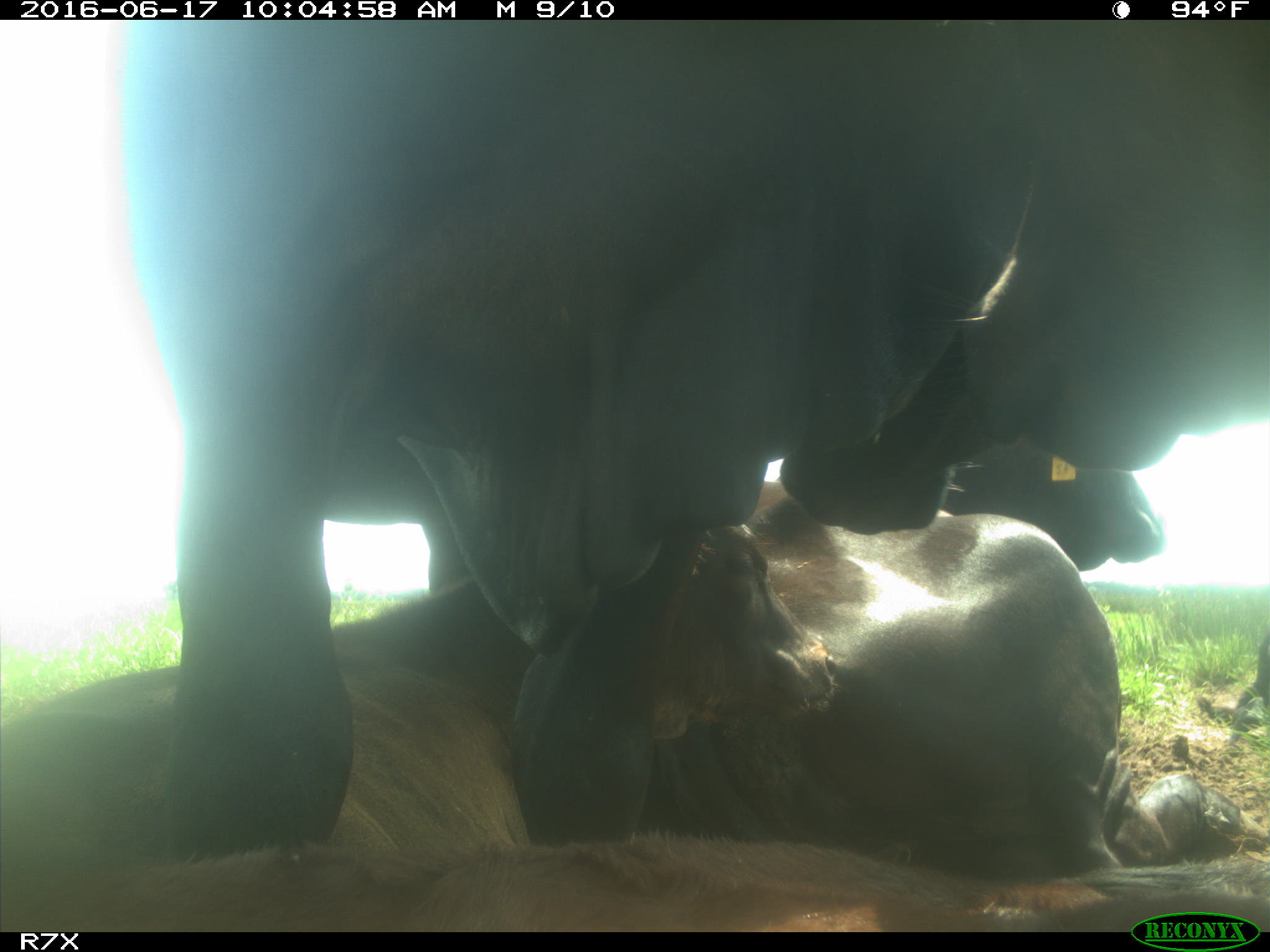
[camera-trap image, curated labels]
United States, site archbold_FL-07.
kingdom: Animalia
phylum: Chordata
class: Mammalia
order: Artiodactyla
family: Bovidae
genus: Bos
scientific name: Bos taurus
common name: domestic cow